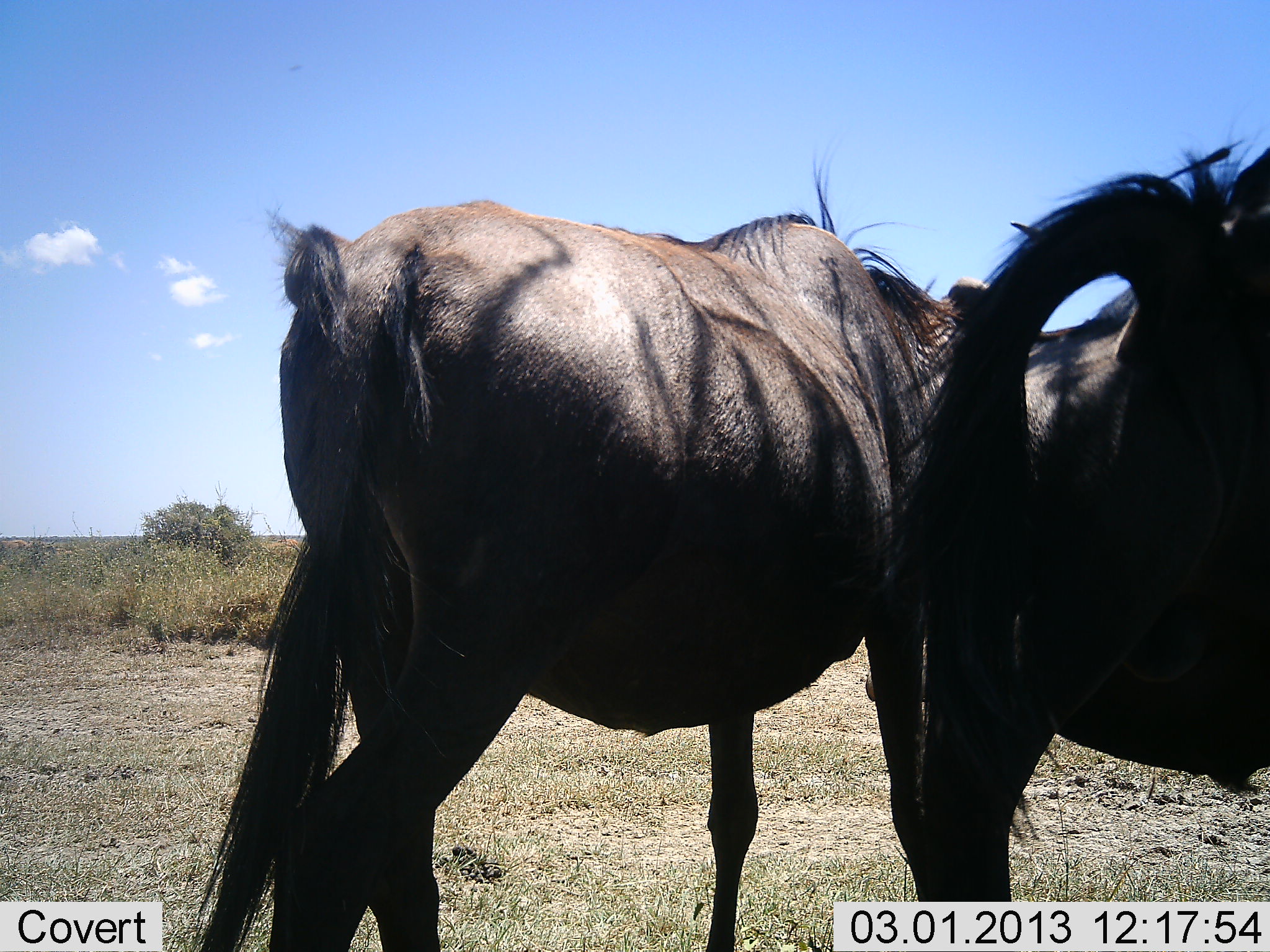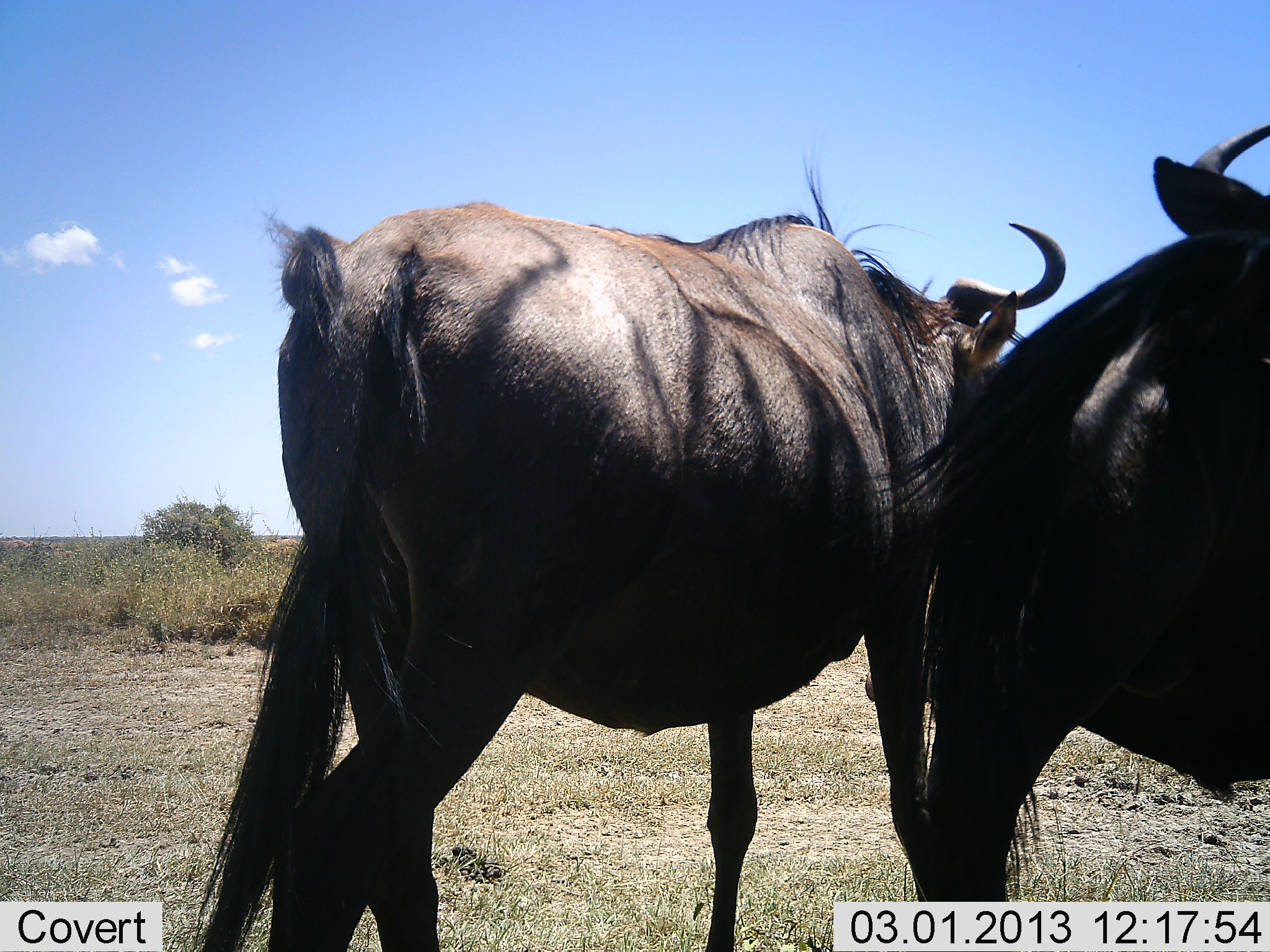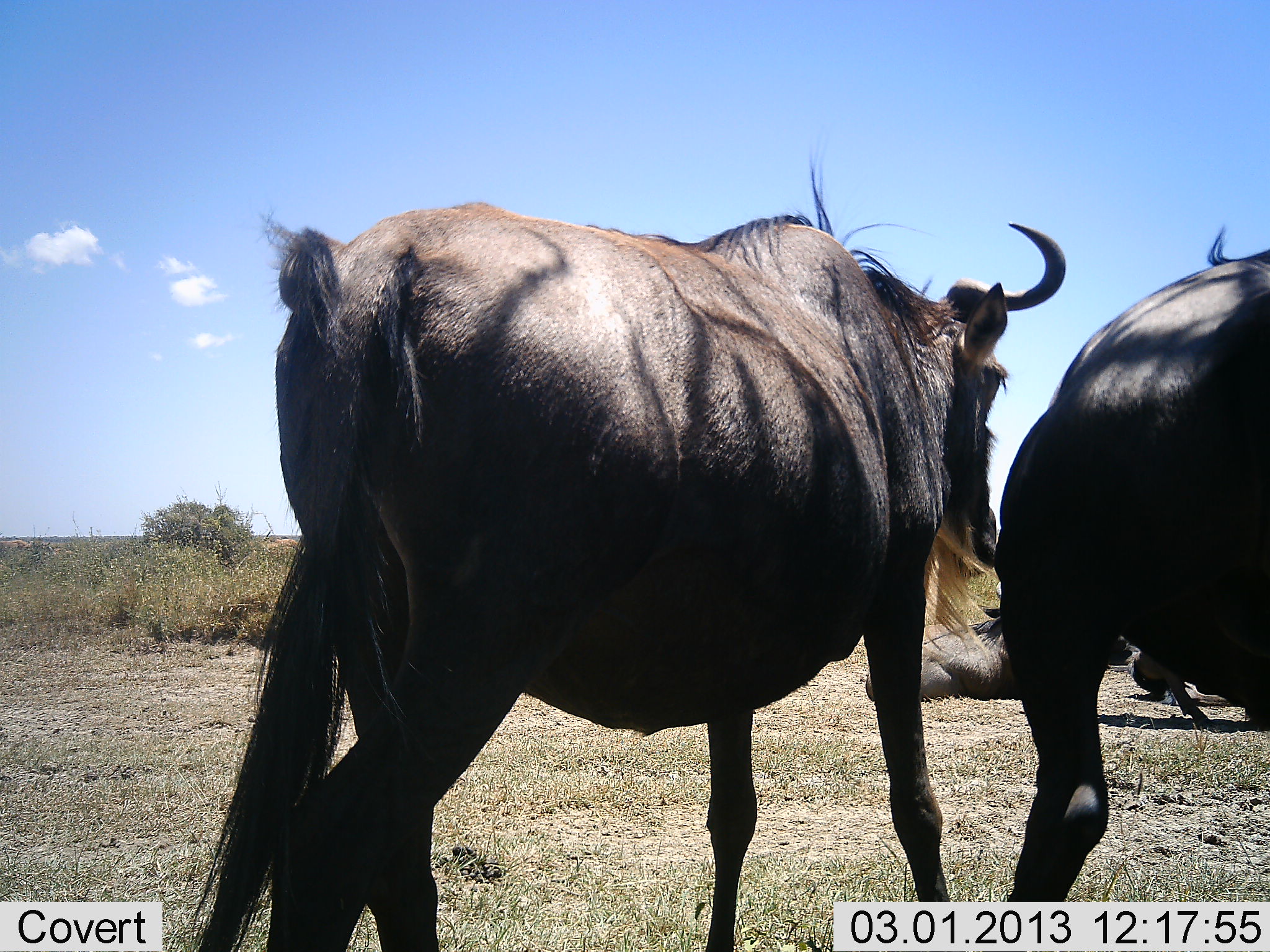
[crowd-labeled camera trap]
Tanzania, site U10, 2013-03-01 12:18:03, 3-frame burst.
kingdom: Animalia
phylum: Chordata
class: Mammalia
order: Artiodactyla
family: Bovidae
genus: Connochaetes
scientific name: Connochaetes taurinus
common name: blue wildebeest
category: wildebeest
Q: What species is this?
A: Wildebeest (blue wildebeest) (Connochaetes taurinus).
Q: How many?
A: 3.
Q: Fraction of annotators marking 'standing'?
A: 90%.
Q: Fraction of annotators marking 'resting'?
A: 55%.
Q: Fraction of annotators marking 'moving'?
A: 20%.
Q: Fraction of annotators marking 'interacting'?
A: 5%.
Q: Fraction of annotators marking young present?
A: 0%.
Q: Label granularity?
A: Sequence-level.